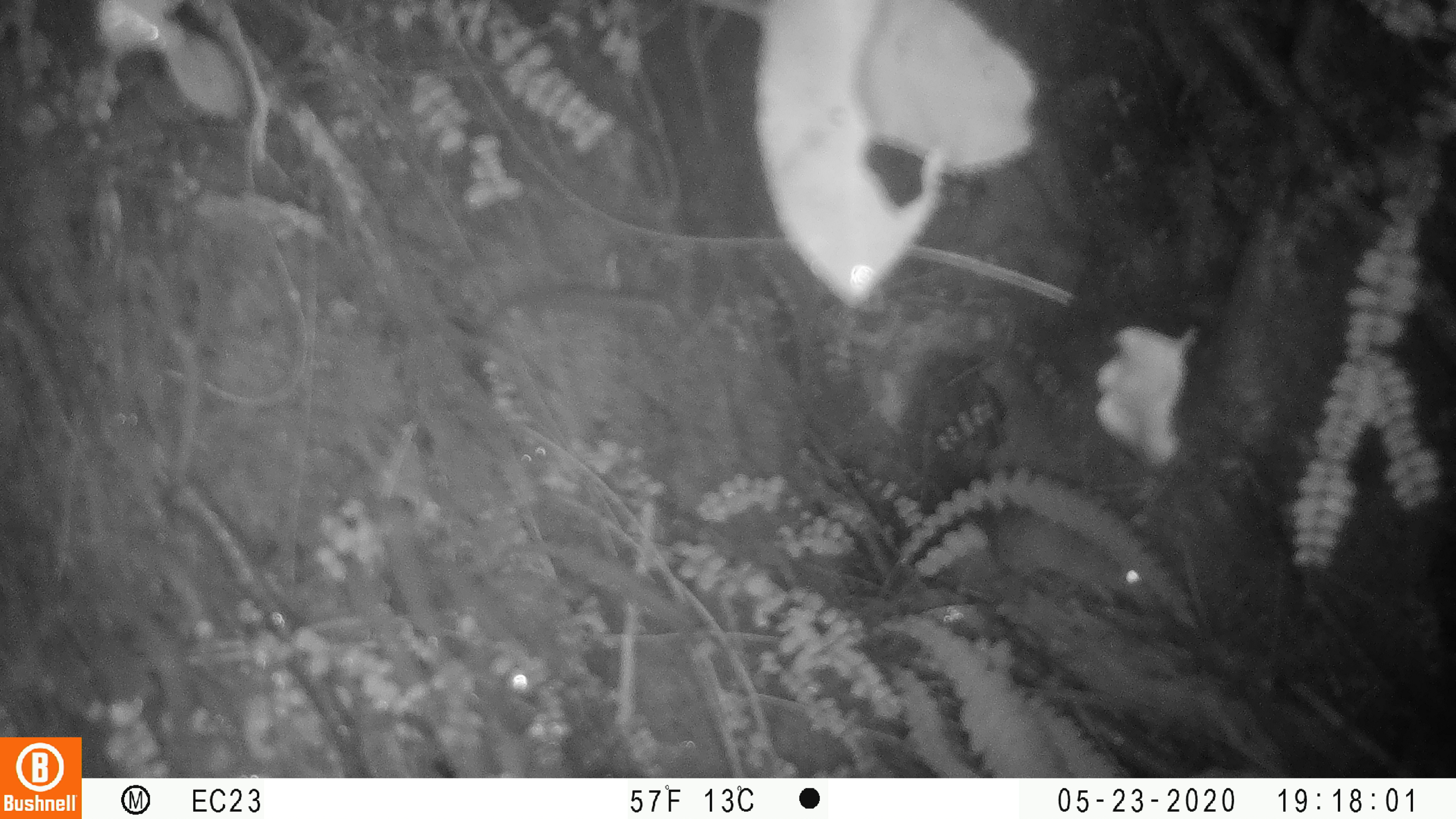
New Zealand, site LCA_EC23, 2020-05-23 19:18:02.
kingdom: Animalia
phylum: Chordata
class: Mammalia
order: Rodentia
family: Muridae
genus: Rattus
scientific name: Rattus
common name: rat